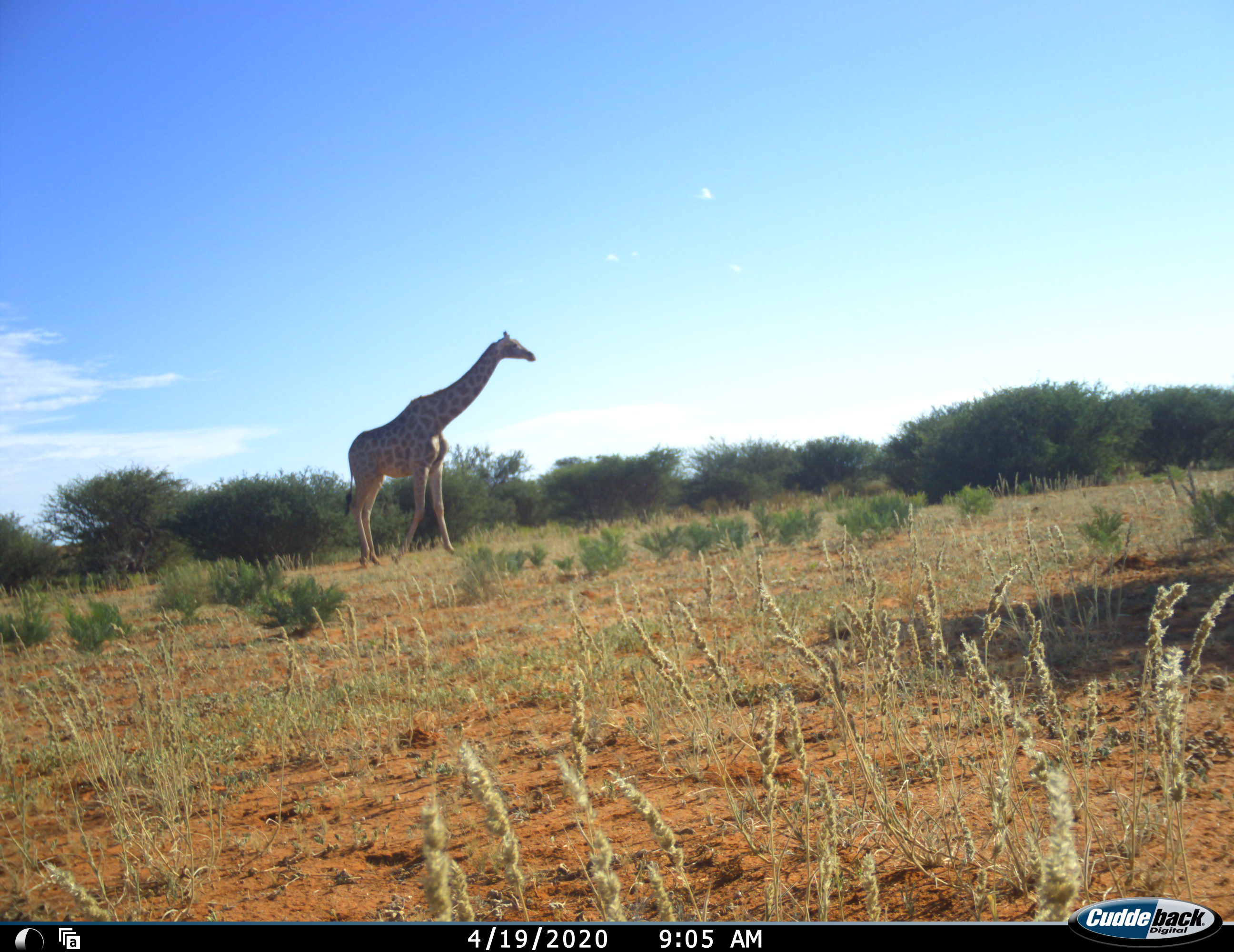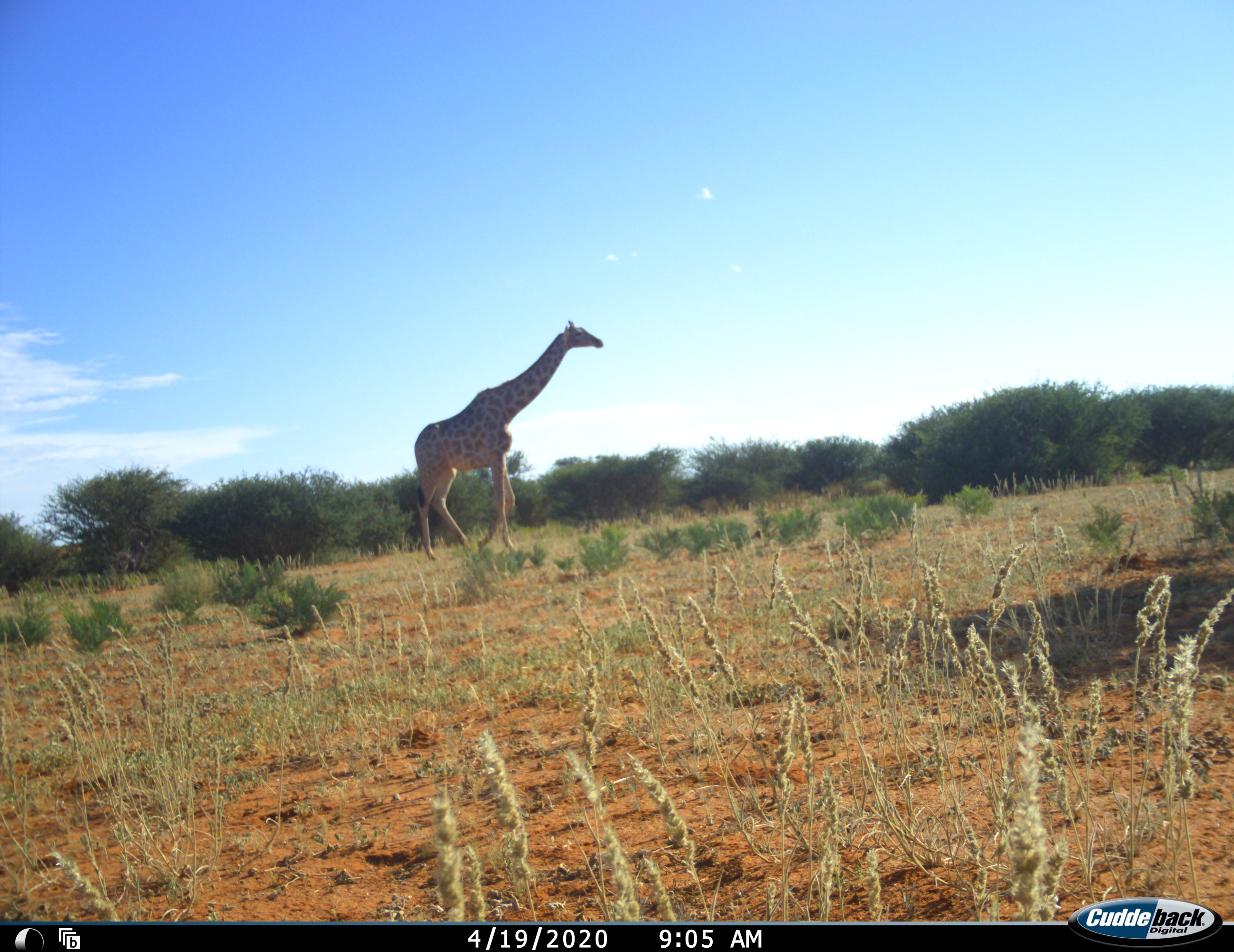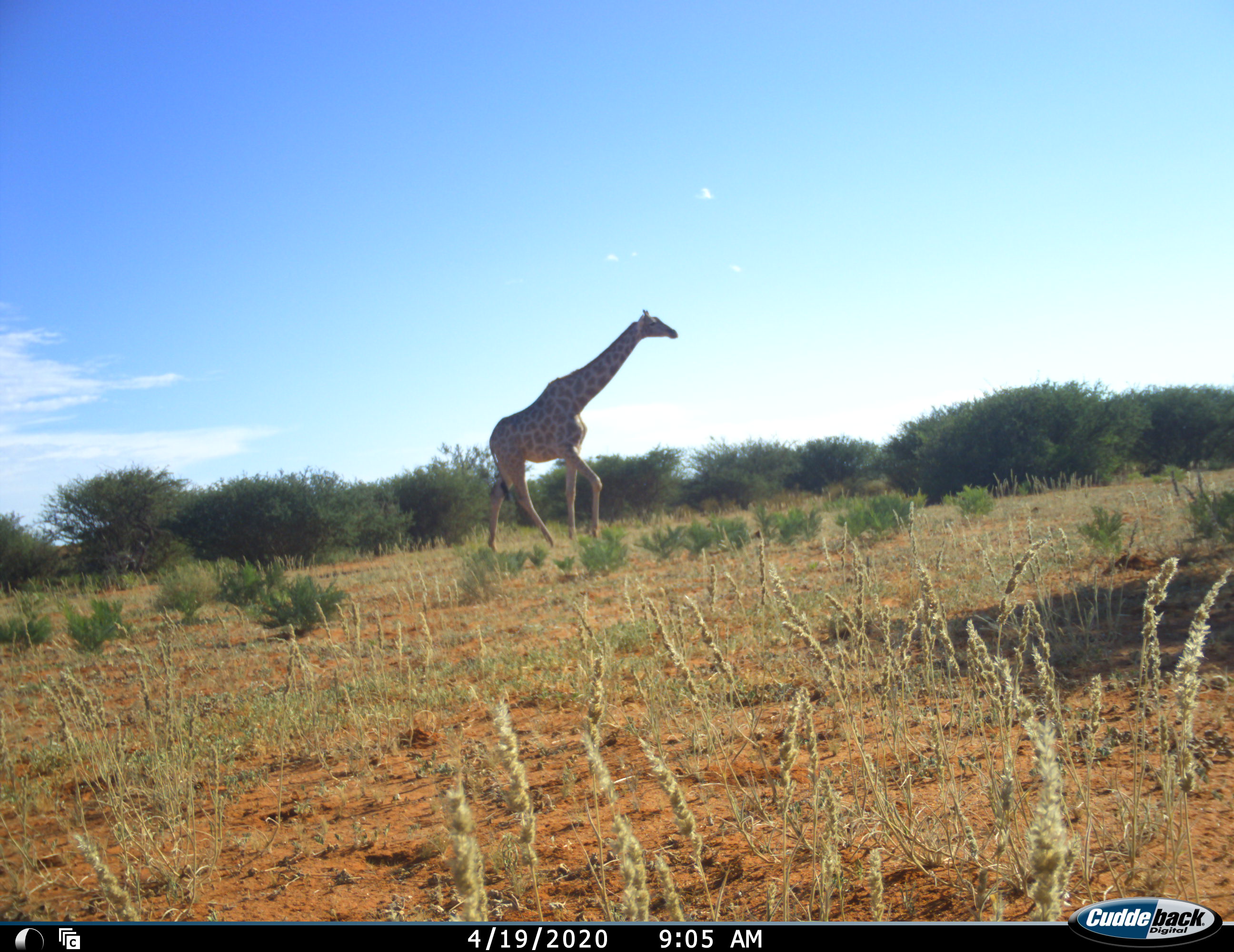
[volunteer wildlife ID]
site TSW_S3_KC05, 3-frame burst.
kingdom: Animalia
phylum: Chordata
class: Mammalia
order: Artiodactyla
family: Giraffidae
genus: Giraffa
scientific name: Giraffa camelopardalis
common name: giraffe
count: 1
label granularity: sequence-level